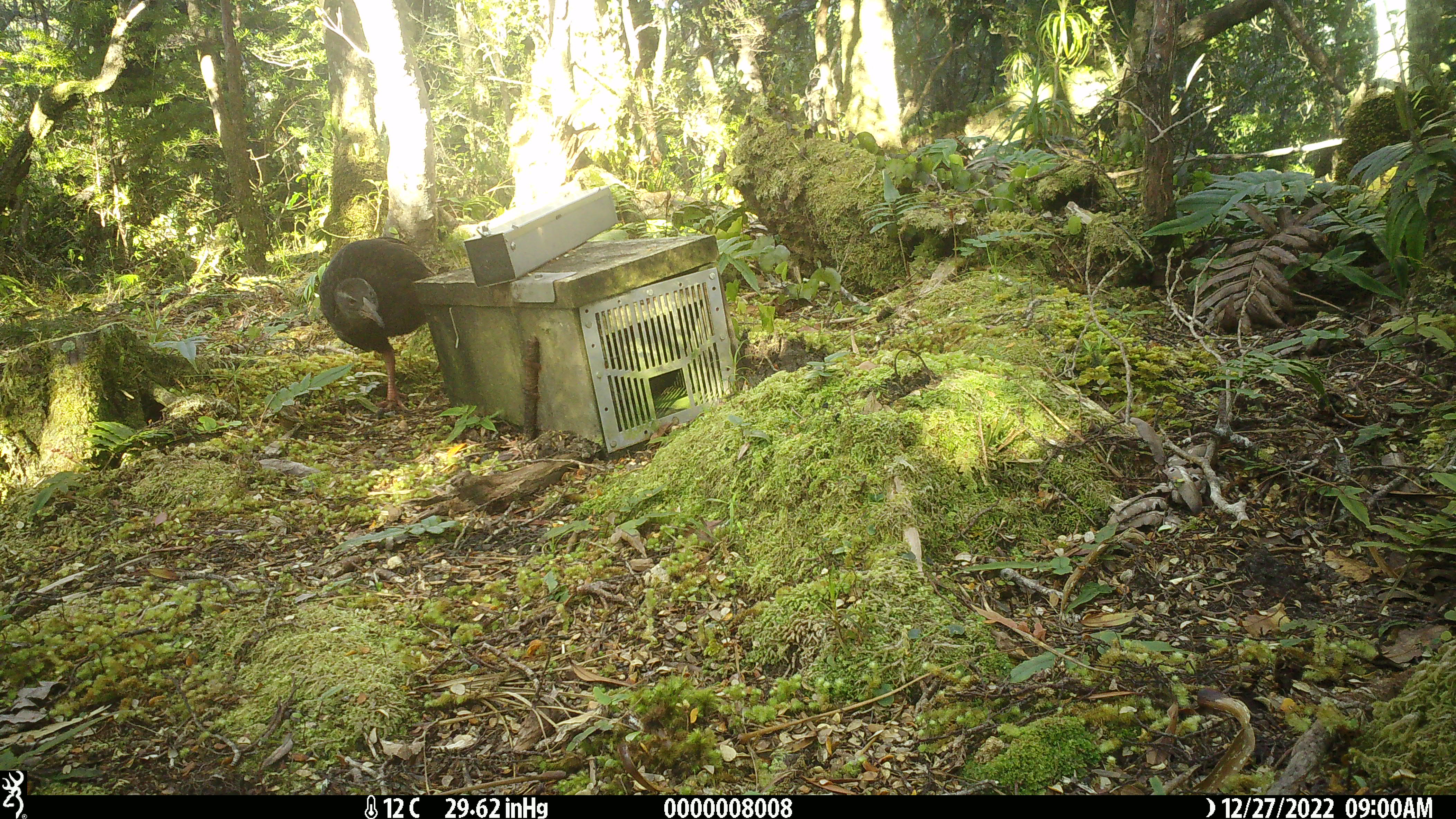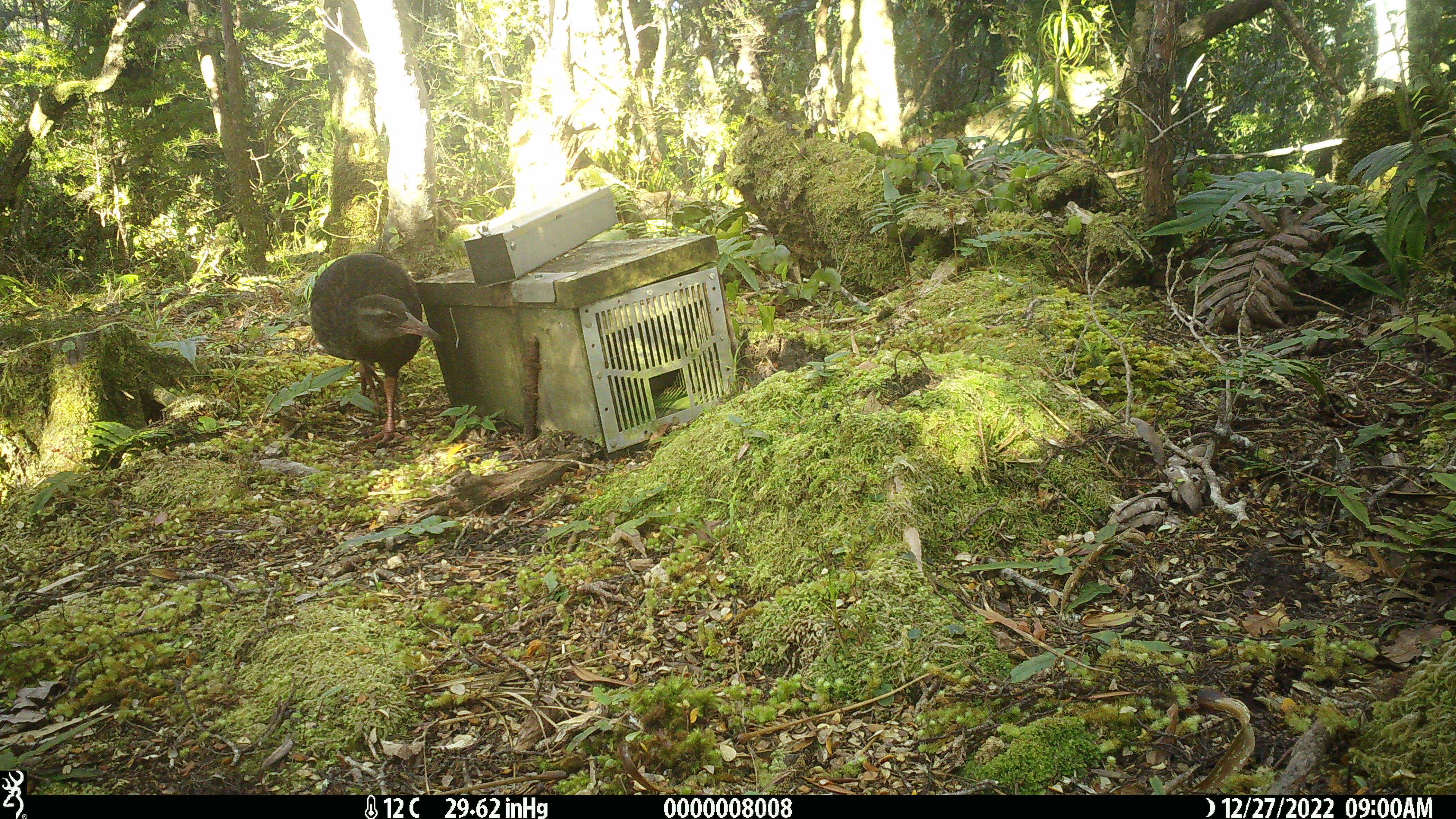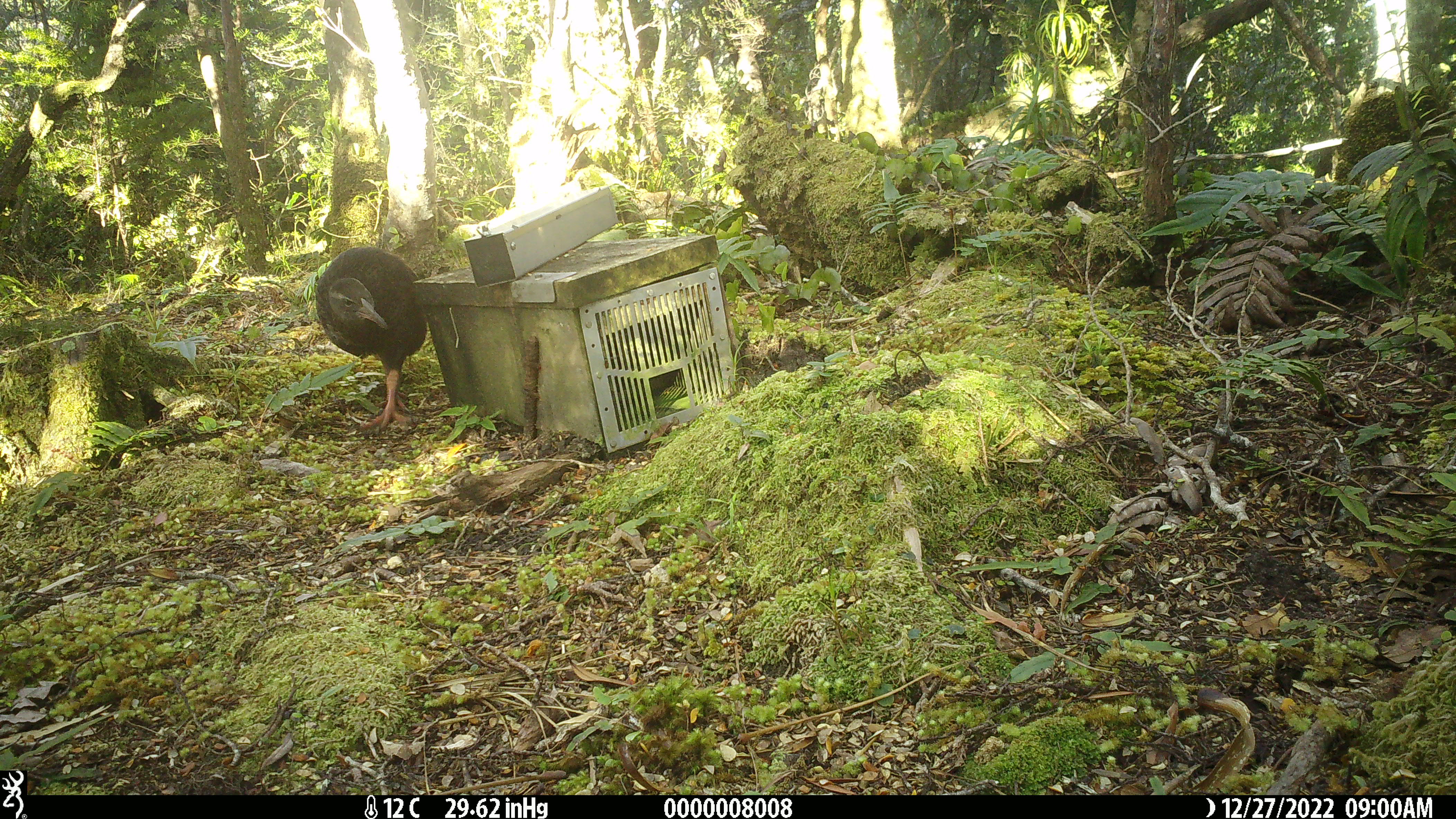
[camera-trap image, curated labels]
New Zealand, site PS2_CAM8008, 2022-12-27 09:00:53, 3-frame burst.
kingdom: Animalia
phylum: Chordata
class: Aves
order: Gruiformes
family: Rallidae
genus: Gallirallus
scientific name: Gallirallus australis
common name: weka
Weka (Gallirallus australis).